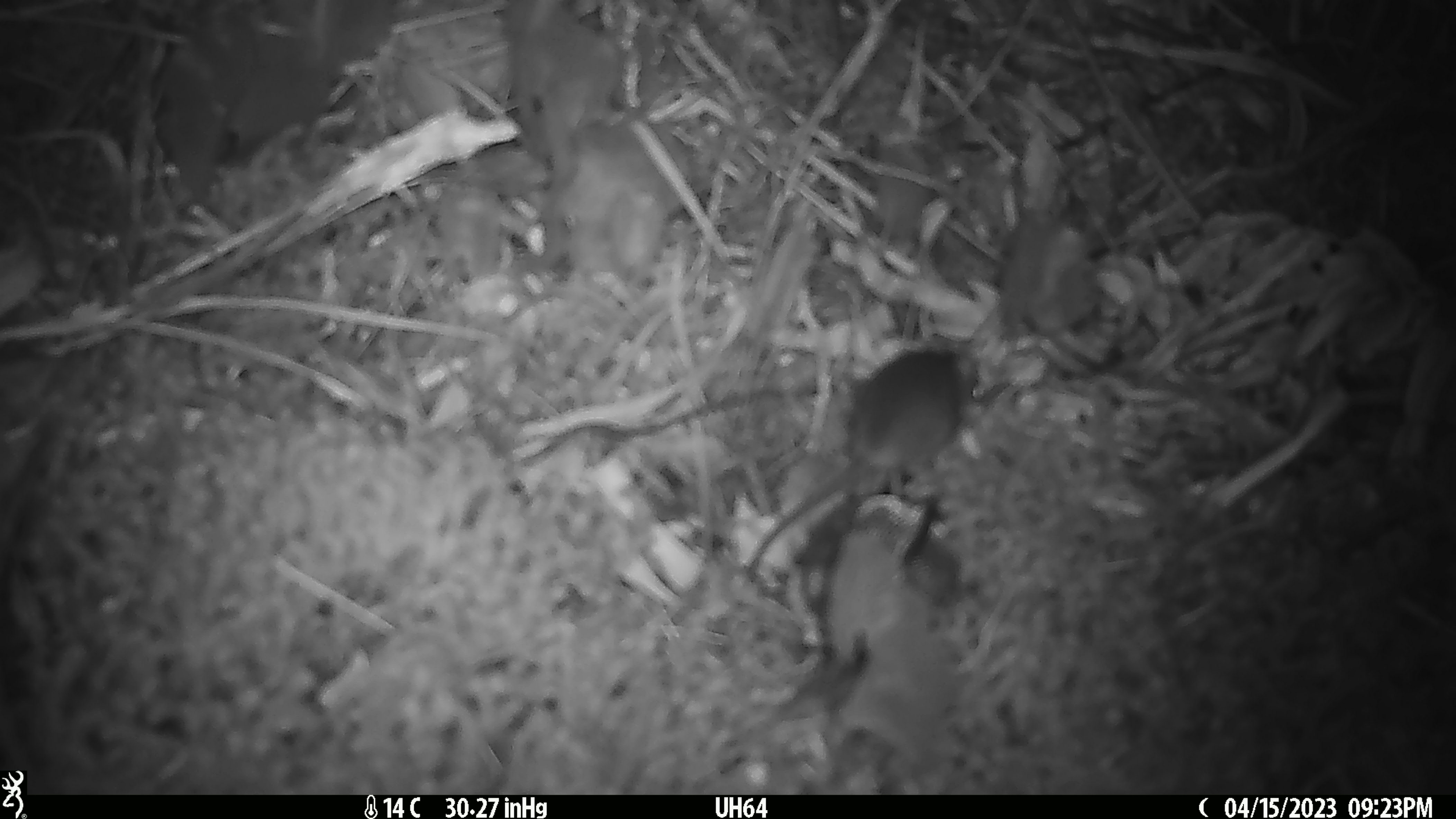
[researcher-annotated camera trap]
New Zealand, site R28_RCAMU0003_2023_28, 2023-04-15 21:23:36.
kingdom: Animalia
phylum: Chordata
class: Mammalia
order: Rodentia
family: Muridae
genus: Mus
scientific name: Mus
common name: mouse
Mouse (Mus).